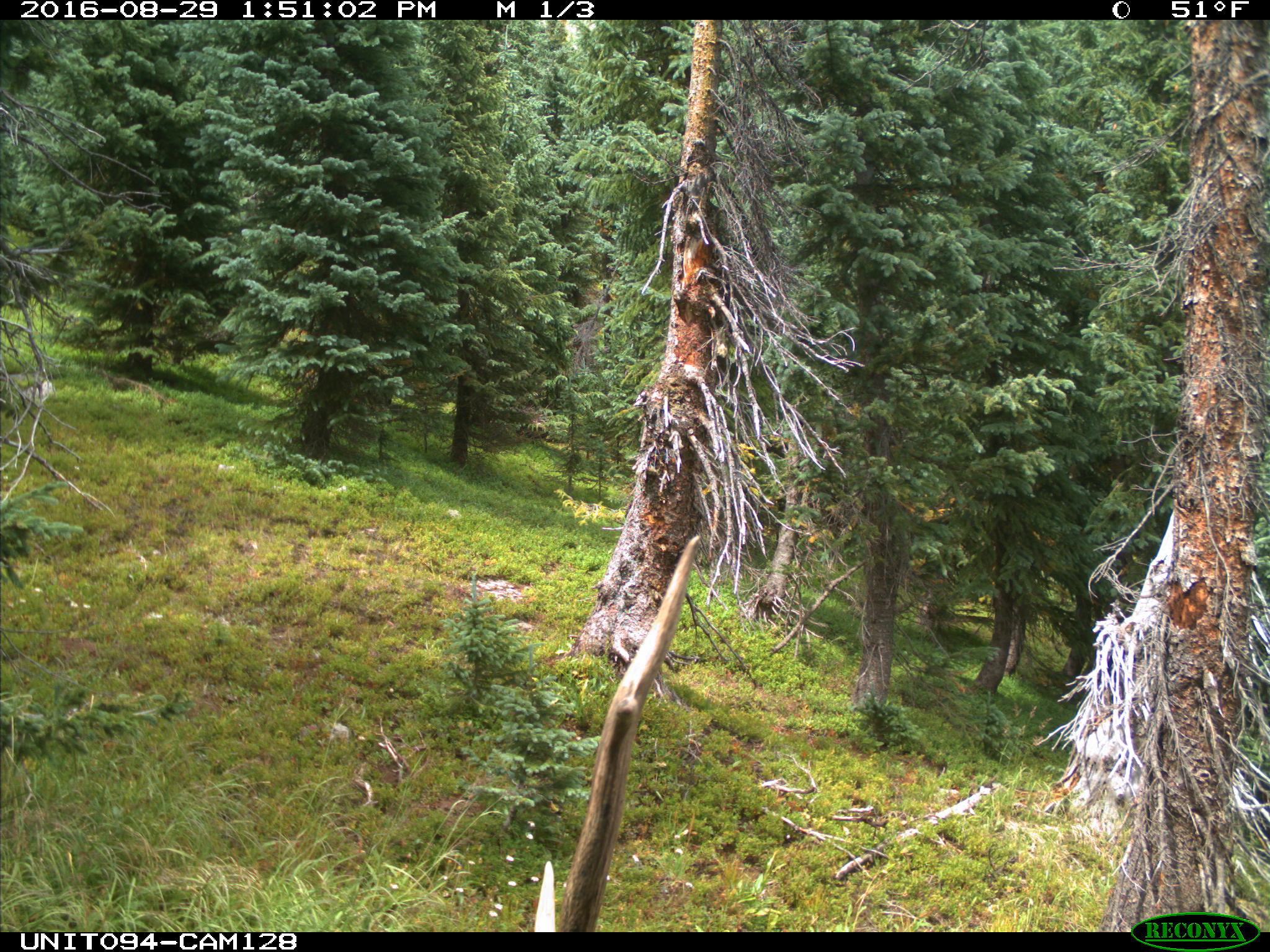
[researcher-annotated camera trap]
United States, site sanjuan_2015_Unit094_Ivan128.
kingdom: Animalia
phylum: Chordata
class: Mammalia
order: Artiodactyla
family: Cervidae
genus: Cervus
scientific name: Cervus elaphus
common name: red deer